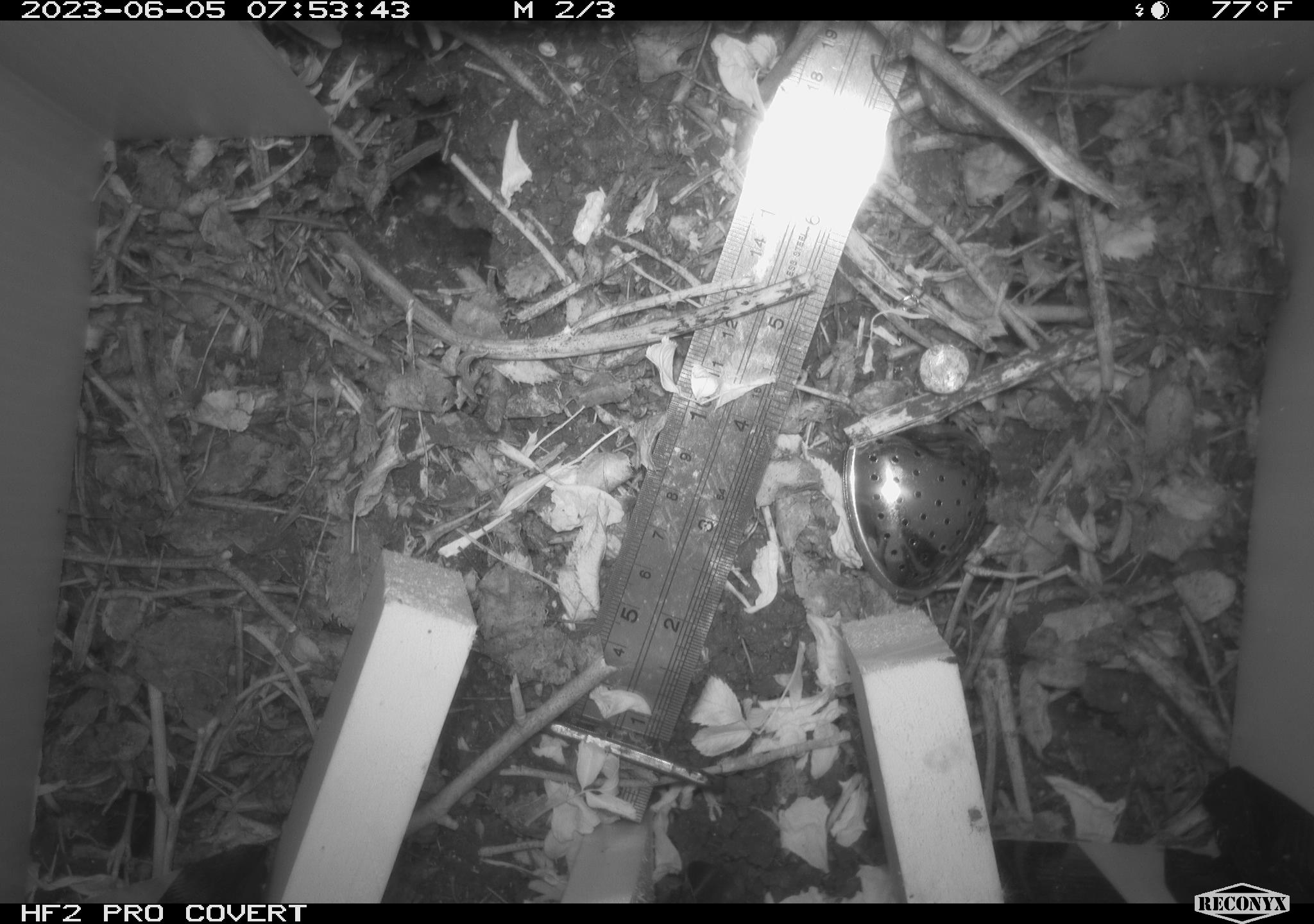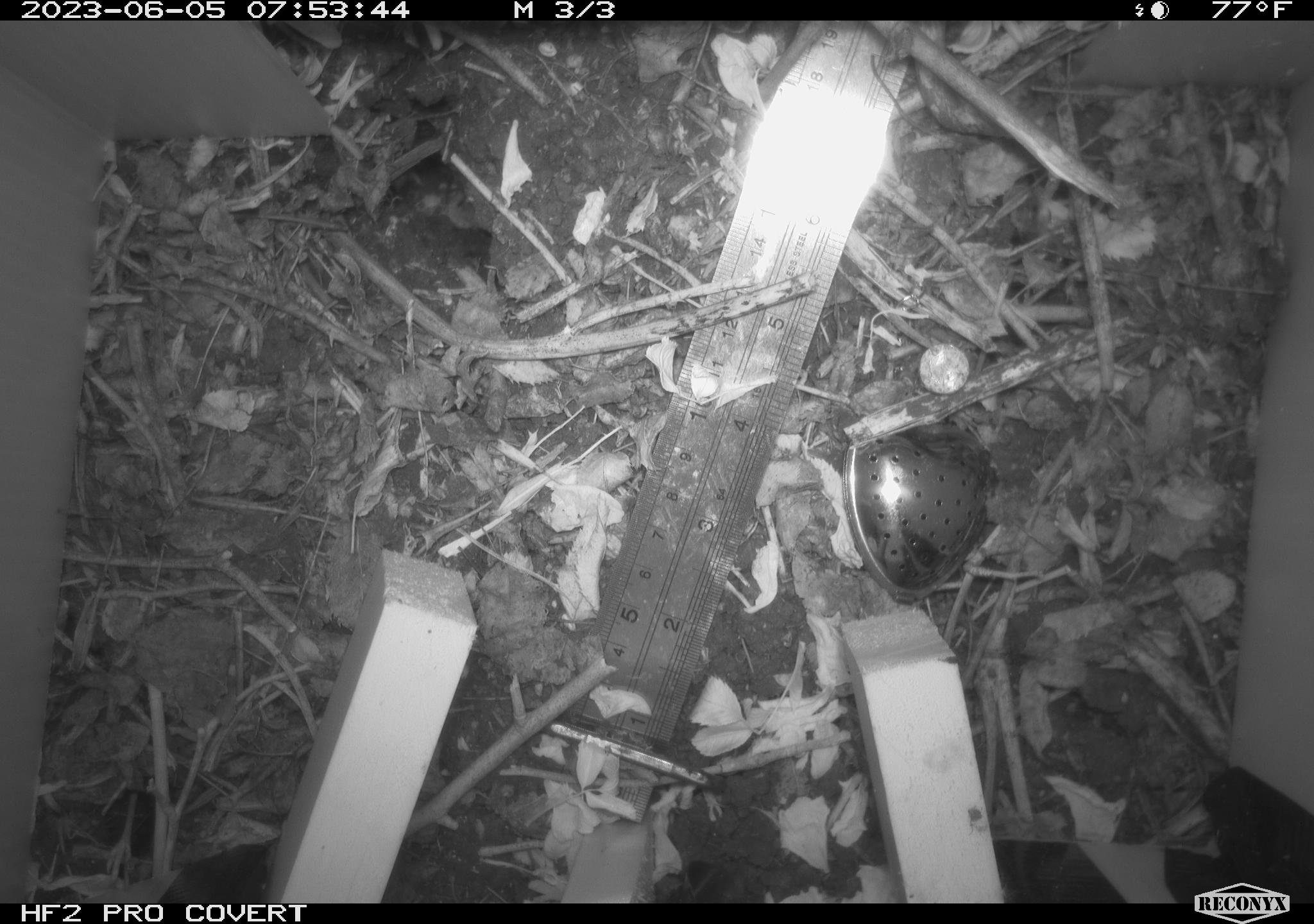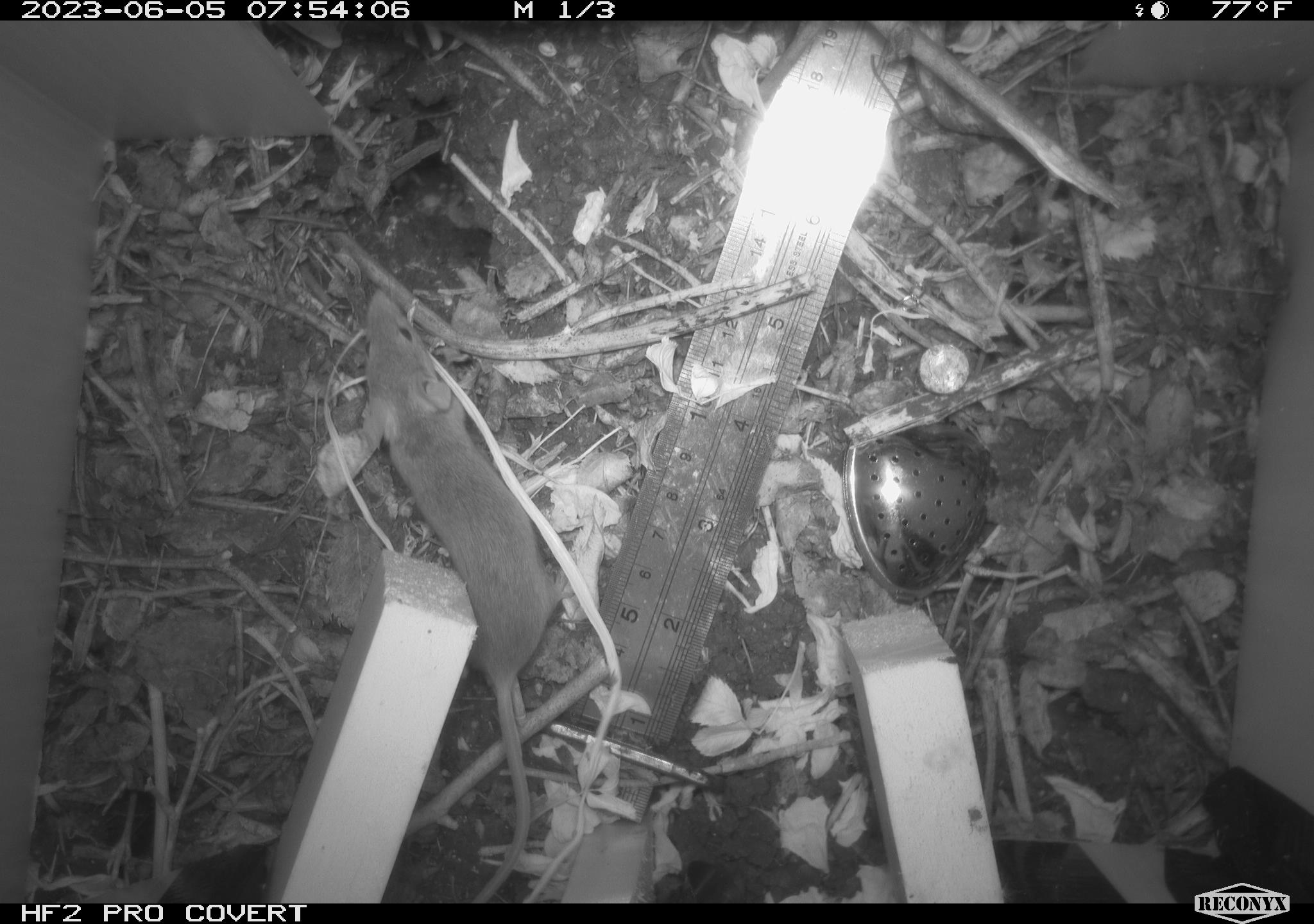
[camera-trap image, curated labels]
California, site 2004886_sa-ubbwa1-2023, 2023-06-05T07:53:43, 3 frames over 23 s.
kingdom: Animalia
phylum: Chordata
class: Mammalia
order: Rodentia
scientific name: Rodentia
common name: rodent